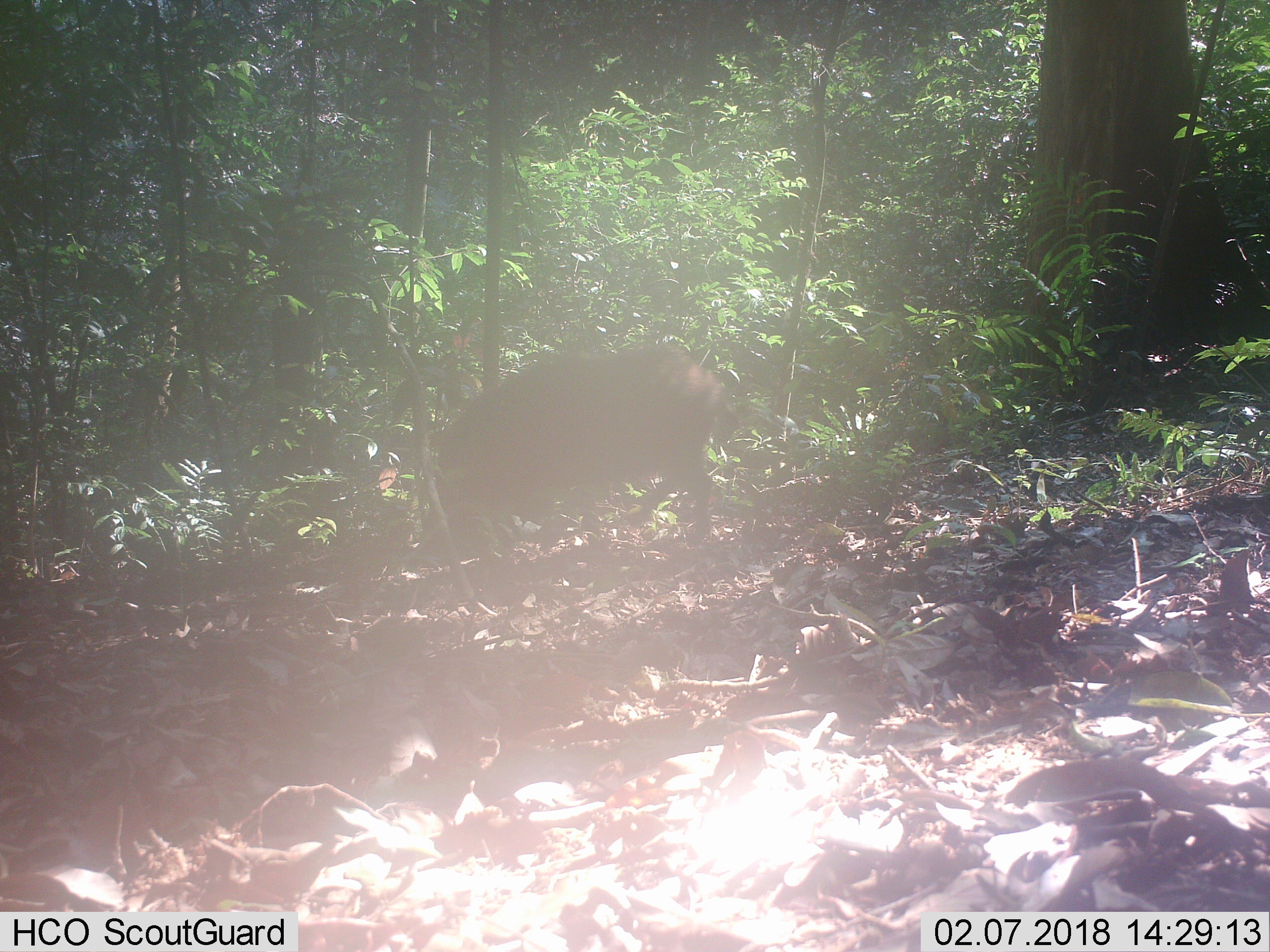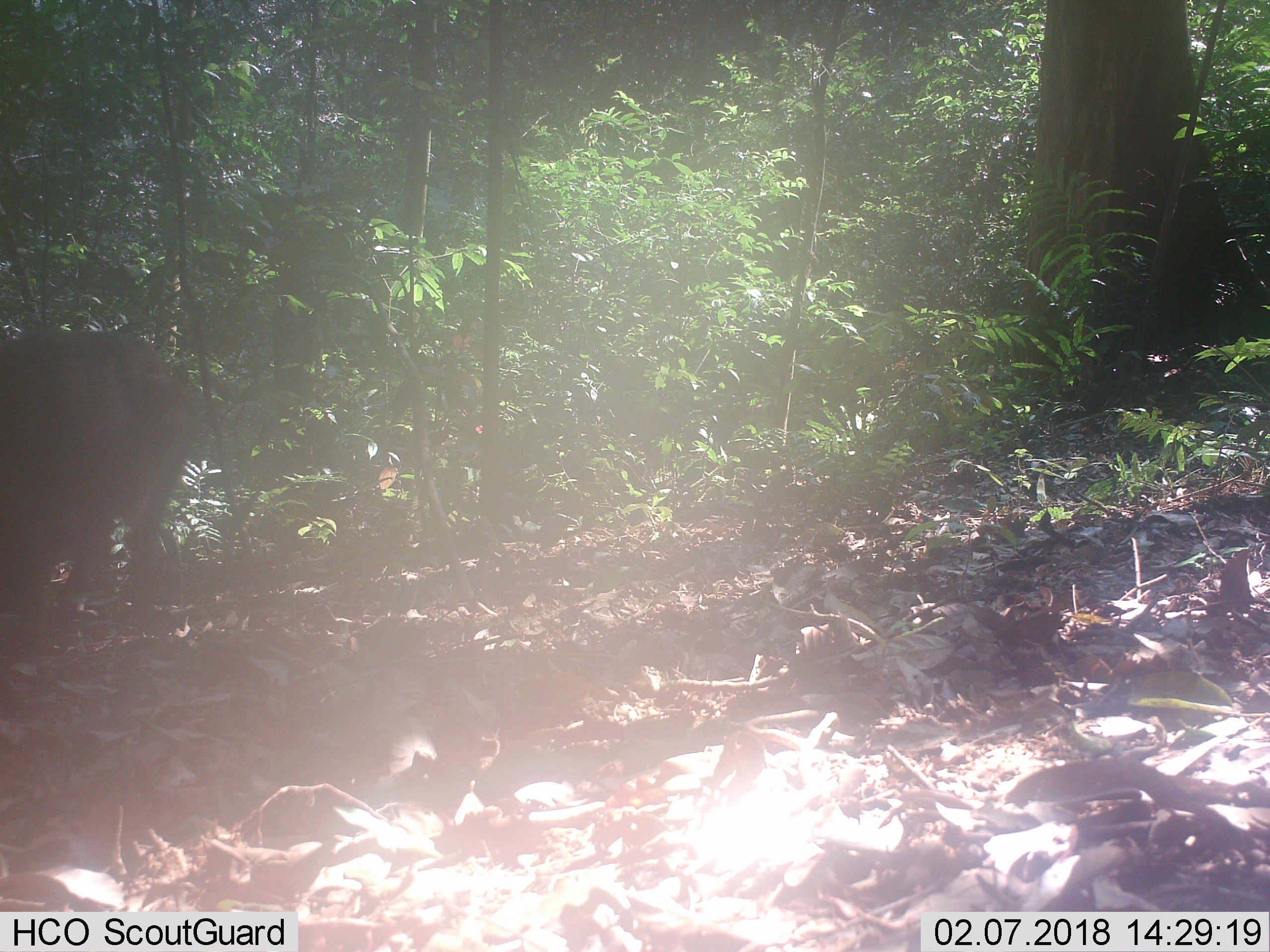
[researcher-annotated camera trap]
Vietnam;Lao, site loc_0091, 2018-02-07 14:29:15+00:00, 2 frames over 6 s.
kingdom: Animalia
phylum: Chordata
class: Mammalia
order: Artiodactyla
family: Suidae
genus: Sus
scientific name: Sus scrofa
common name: eurasian wild pig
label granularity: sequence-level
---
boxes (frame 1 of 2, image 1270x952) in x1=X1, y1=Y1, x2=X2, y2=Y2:
eurasian wild pig: x1=428, y1=342, x2=726, y2=559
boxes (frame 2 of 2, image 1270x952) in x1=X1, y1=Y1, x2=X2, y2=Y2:
eurasian wild pig: x1=0, y1=325, x2=194, y2=617